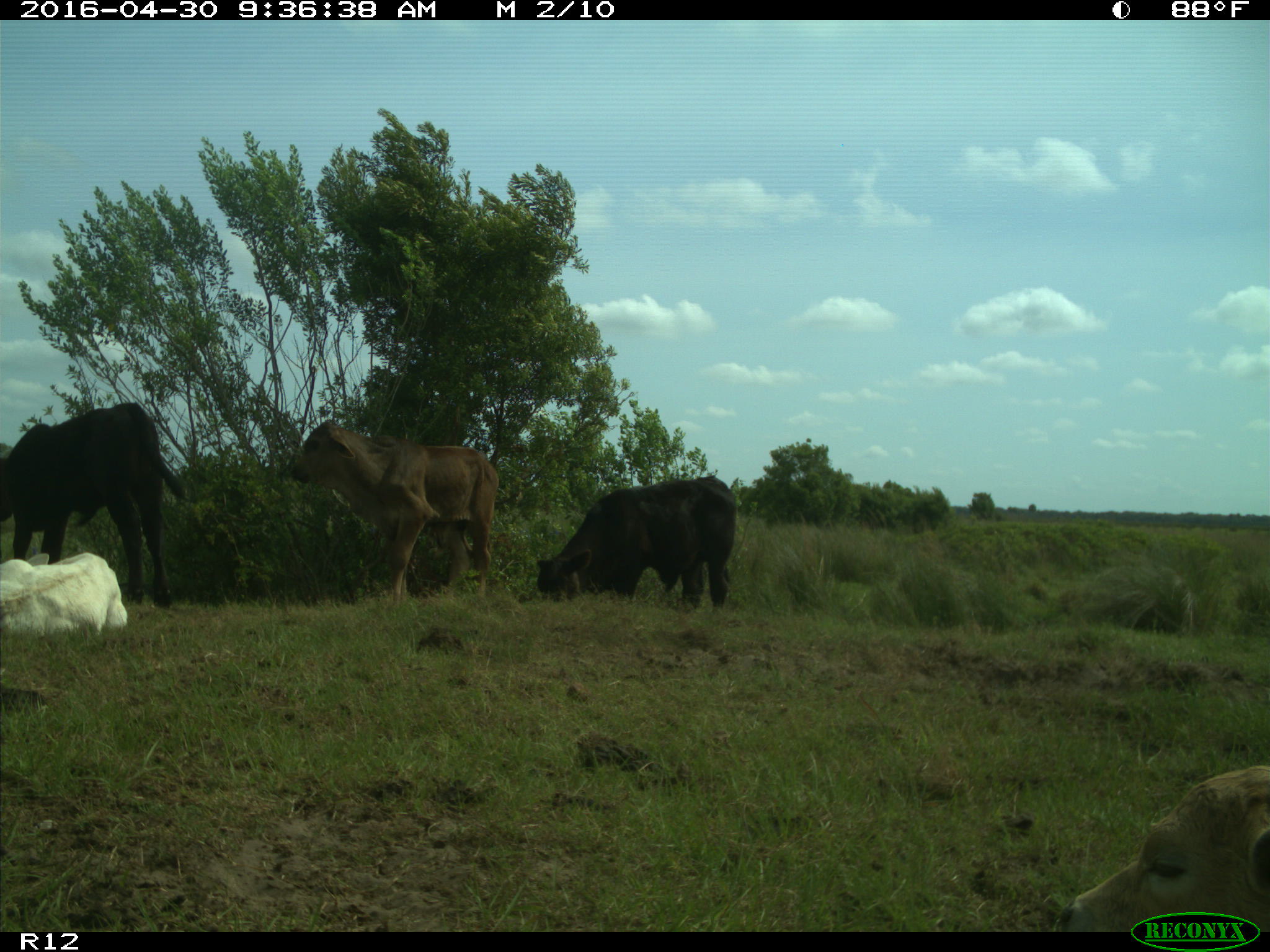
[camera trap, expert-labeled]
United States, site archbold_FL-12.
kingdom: Animalia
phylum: Chordata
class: Mammalia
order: Artiodactyla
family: Bovidae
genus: Bos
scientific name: Bos taurus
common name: domestic cow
Bos taurus (domestic cow).